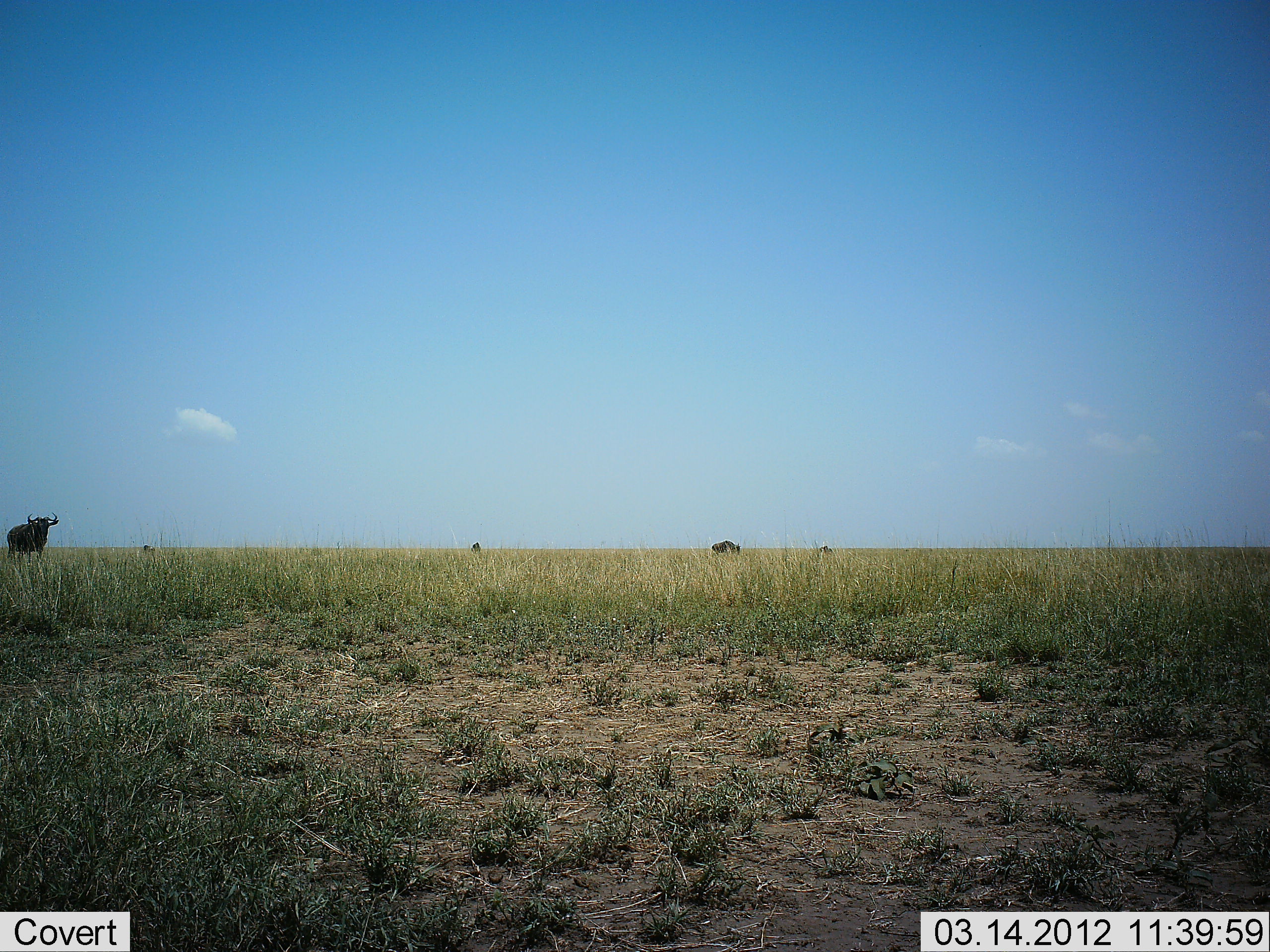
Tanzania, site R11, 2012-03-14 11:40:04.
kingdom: Animalia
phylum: Chordata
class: Mammalia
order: Artiodactyla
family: Bovidae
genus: Connochaetes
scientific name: Connochaetes taurinus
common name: blue wildebeest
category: wildebeest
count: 2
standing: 91%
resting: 5%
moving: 14%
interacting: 5%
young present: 0%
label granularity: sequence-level